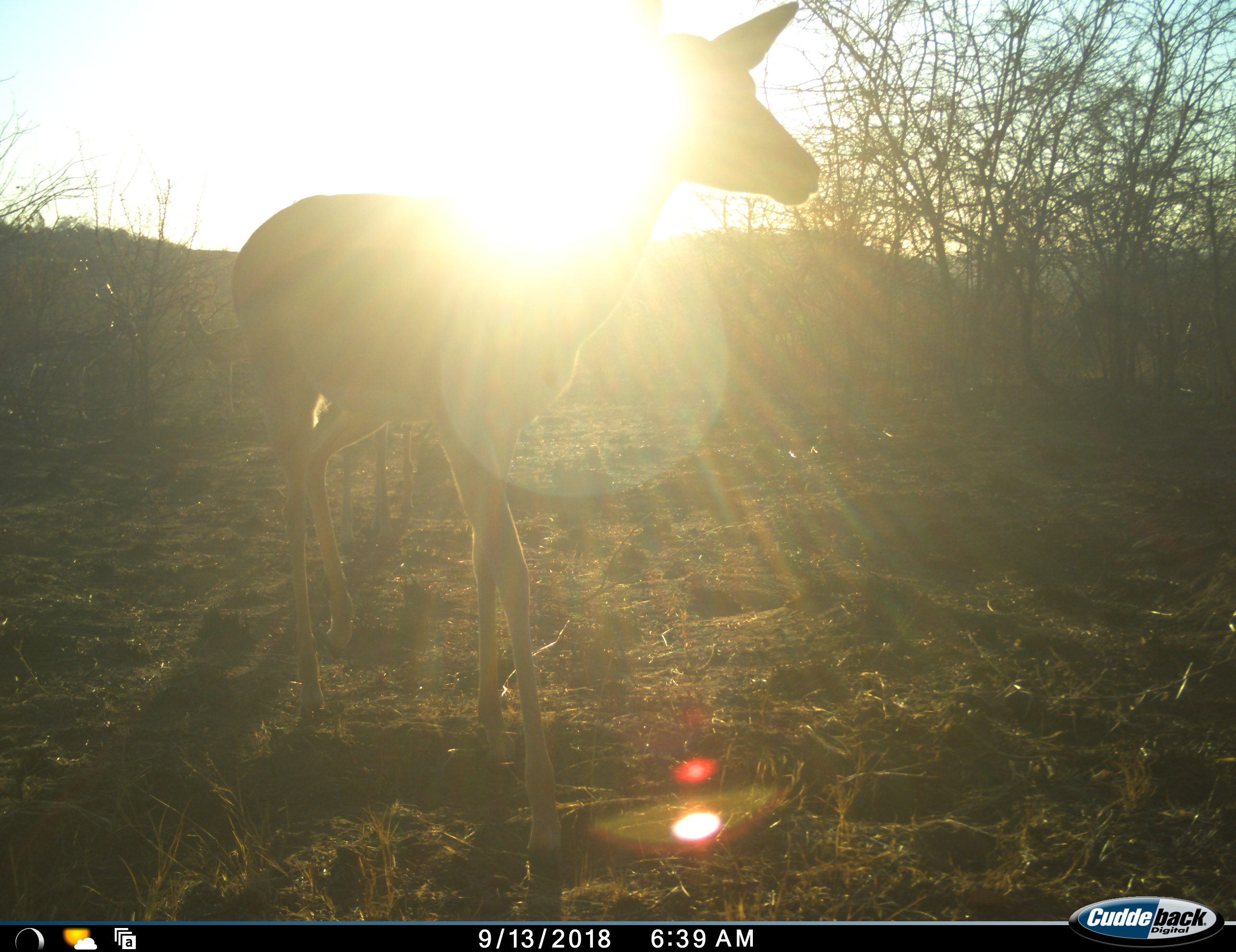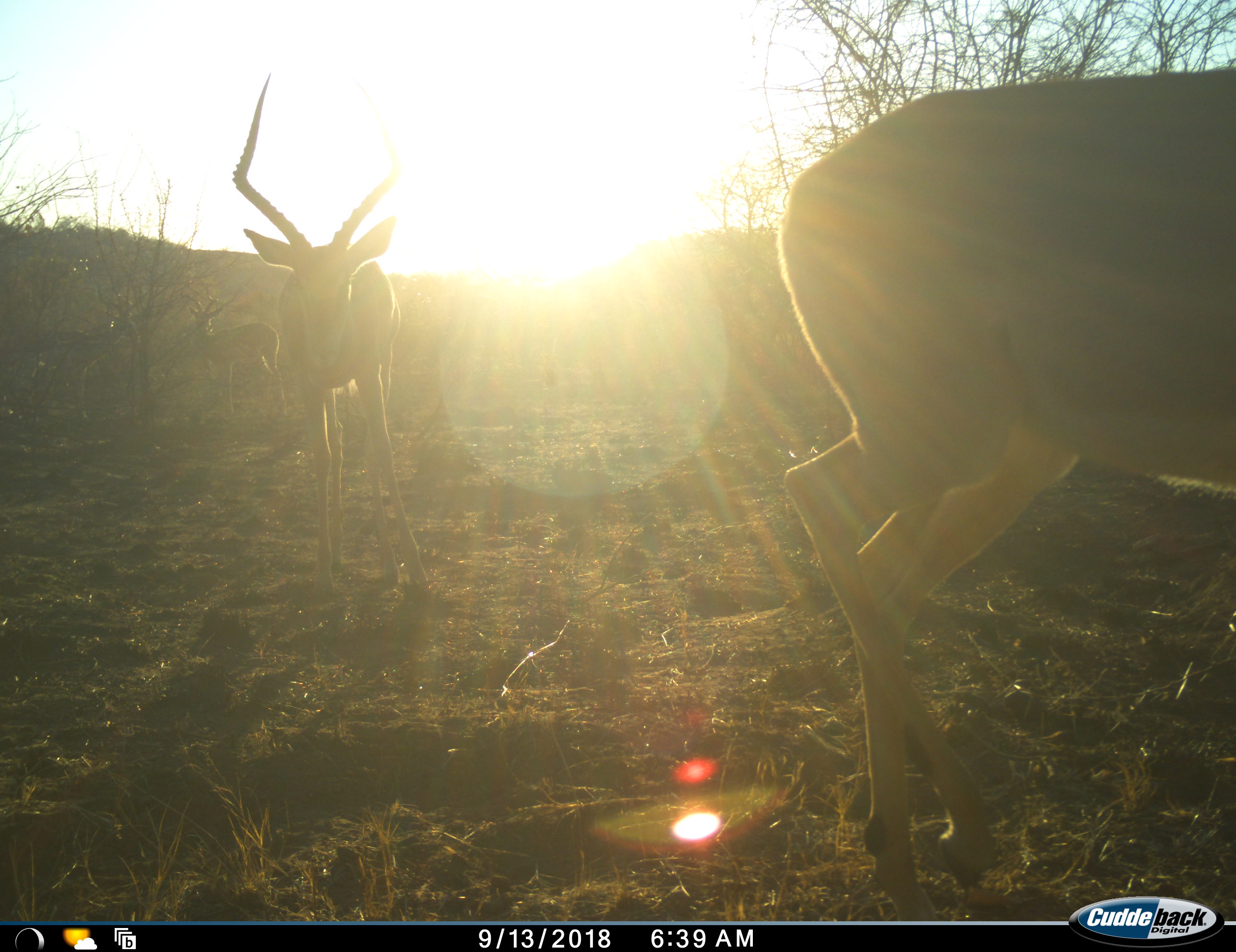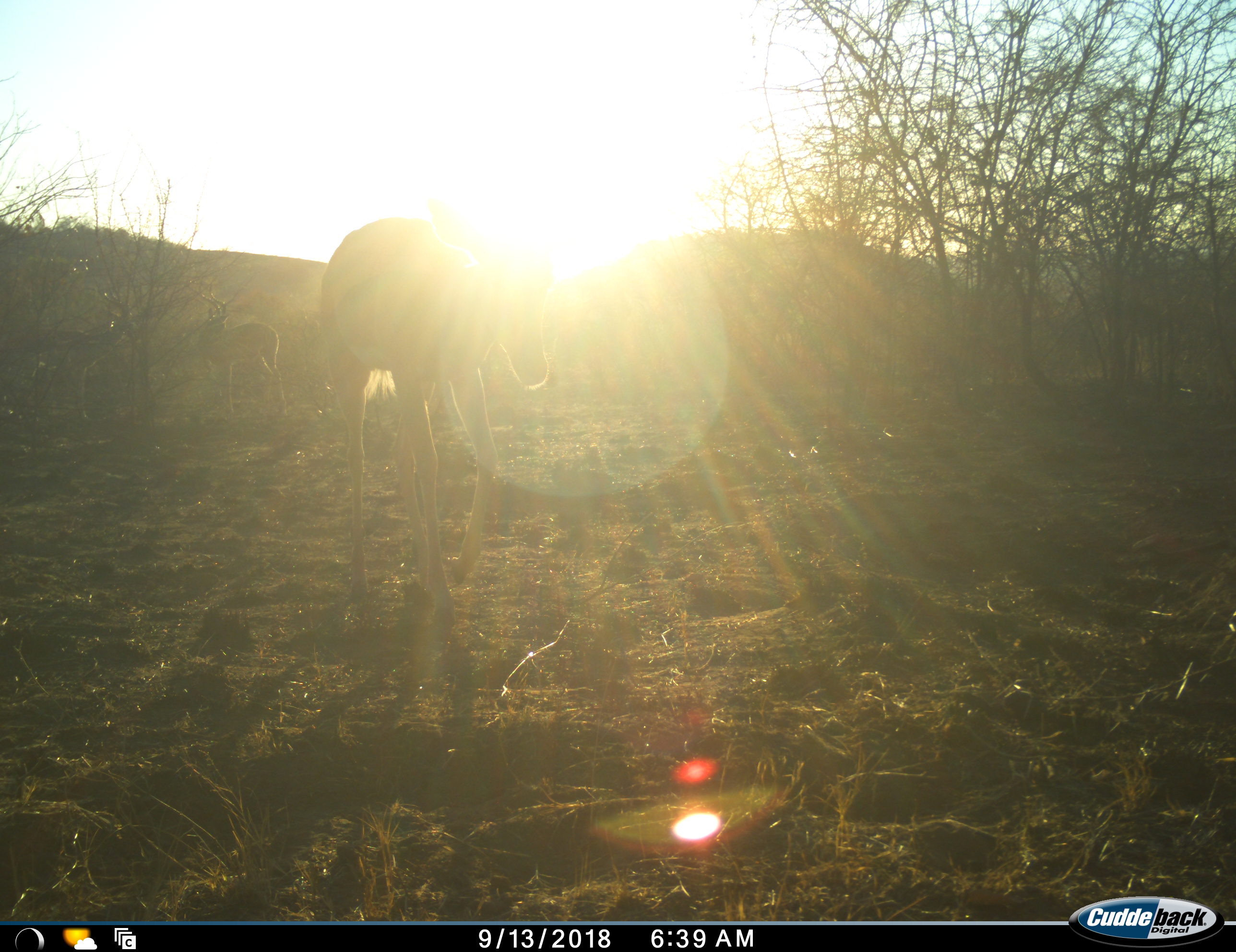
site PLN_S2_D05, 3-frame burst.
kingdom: Animalia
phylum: Chordata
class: Mammalia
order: Artiodactyla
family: Bovidae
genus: Aepyceros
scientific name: Aepyceros melampus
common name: impala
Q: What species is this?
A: Impala (Aepyceros melampus).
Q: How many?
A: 3.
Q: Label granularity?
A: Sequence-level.